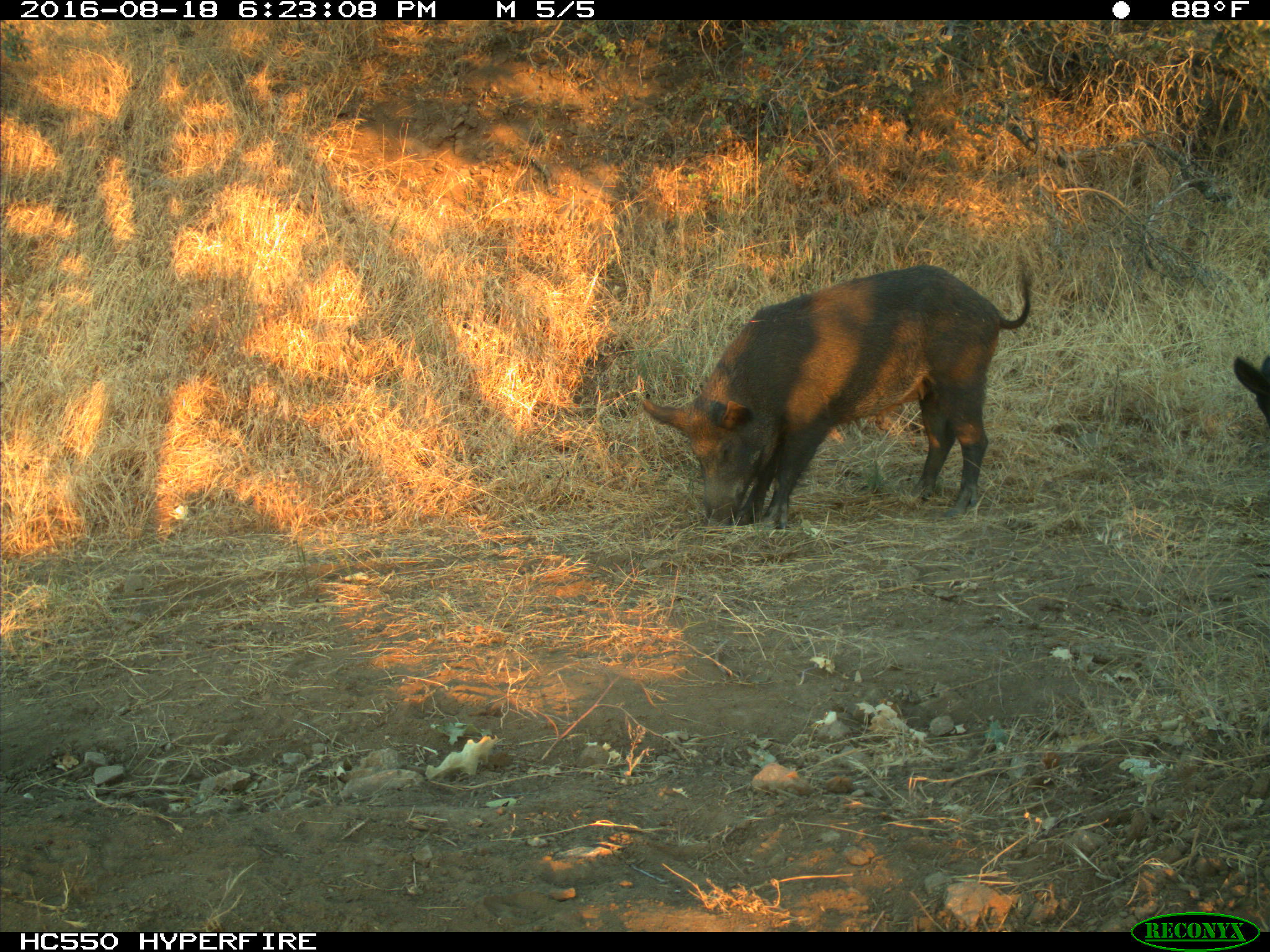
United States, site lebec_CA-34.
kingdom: Animalia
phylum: Chordata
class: Mammalia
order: Artiodactyla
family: Suidae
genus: Sus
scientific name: Sus scrofa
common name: wild boar